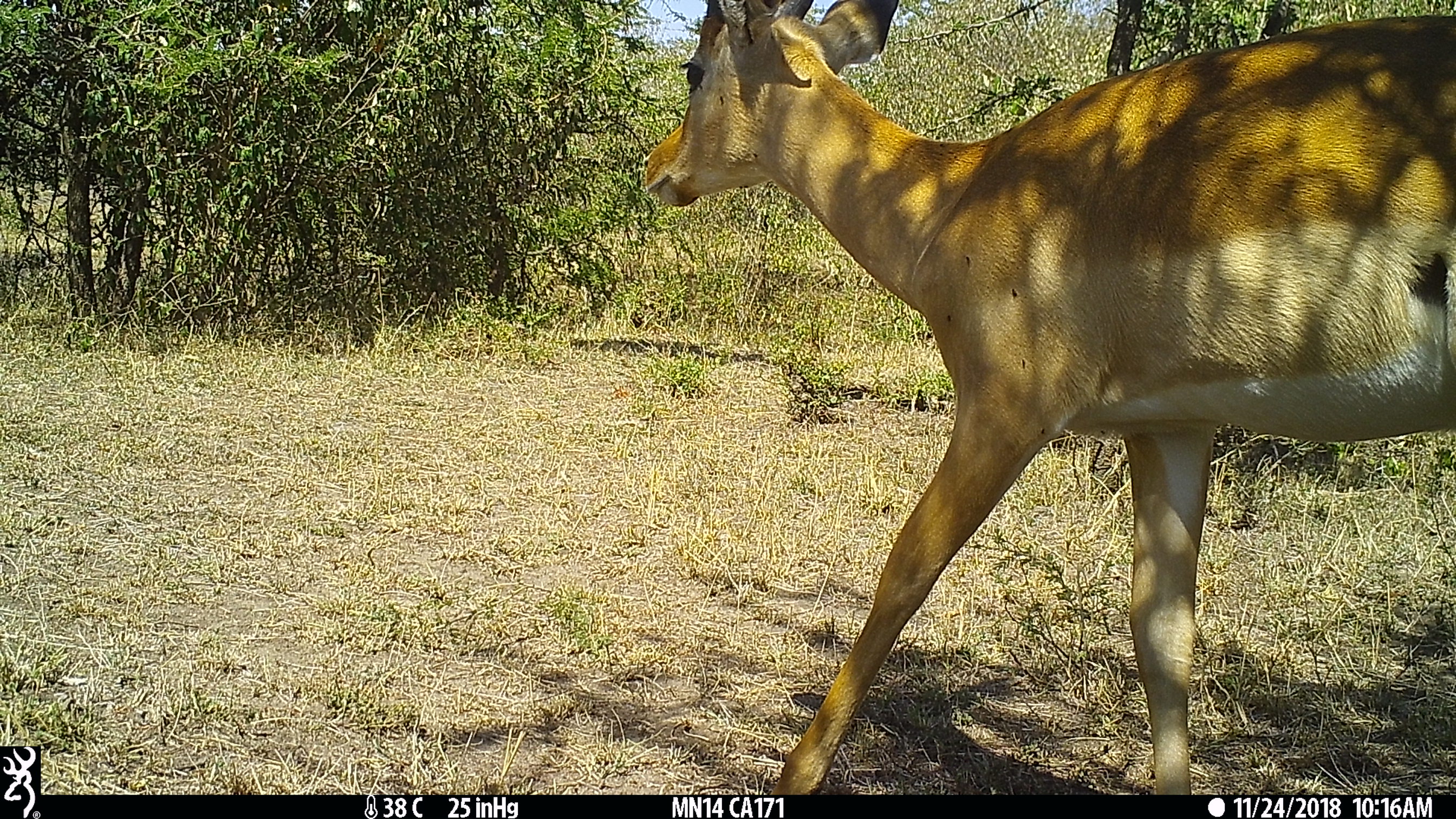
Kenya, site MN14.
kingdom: Animalia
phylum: Chordata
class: Mammalia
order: Artiodactyla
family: Bovidae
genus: Aepyceros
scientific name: Aepyceros melampus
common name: impala